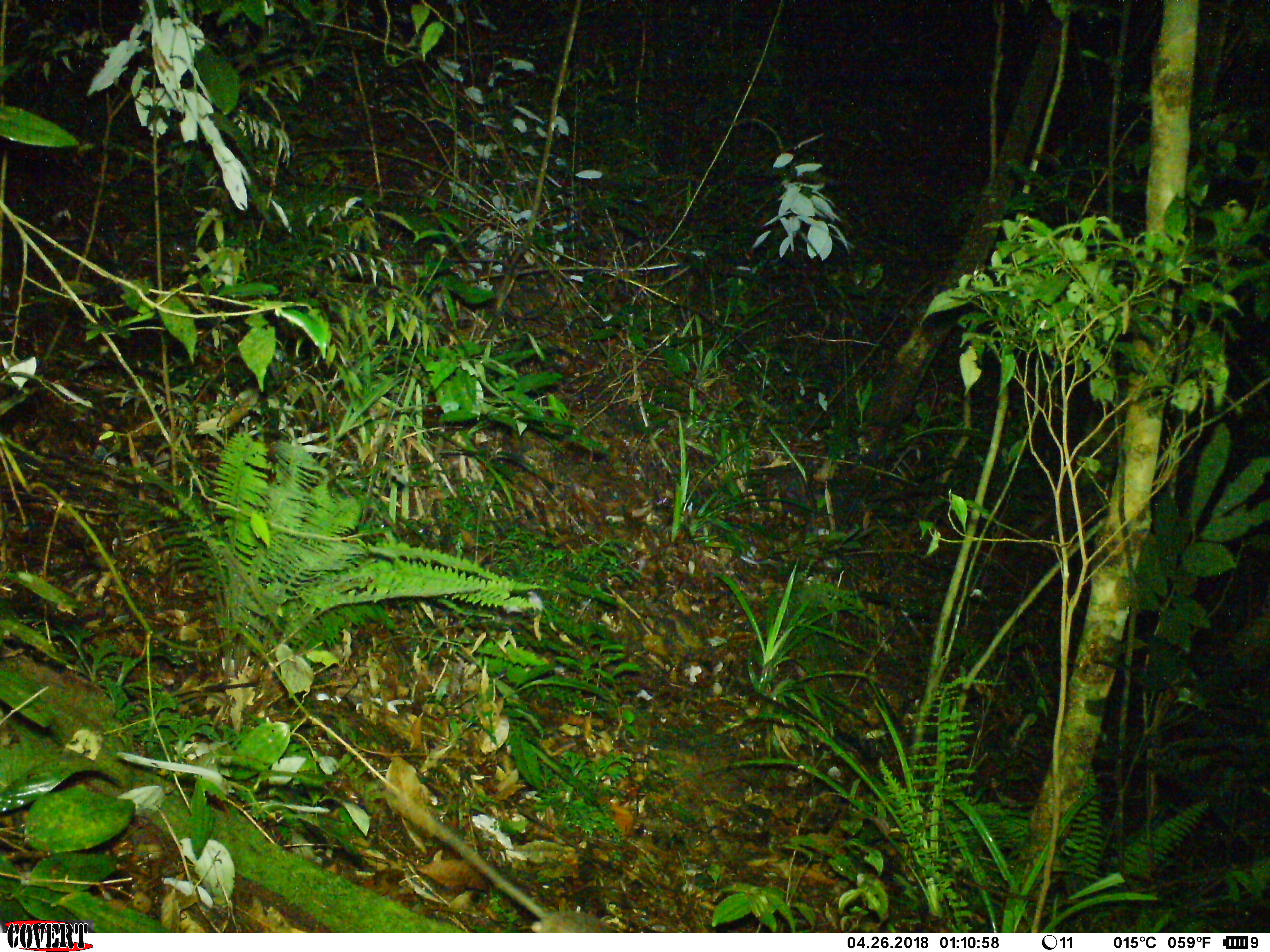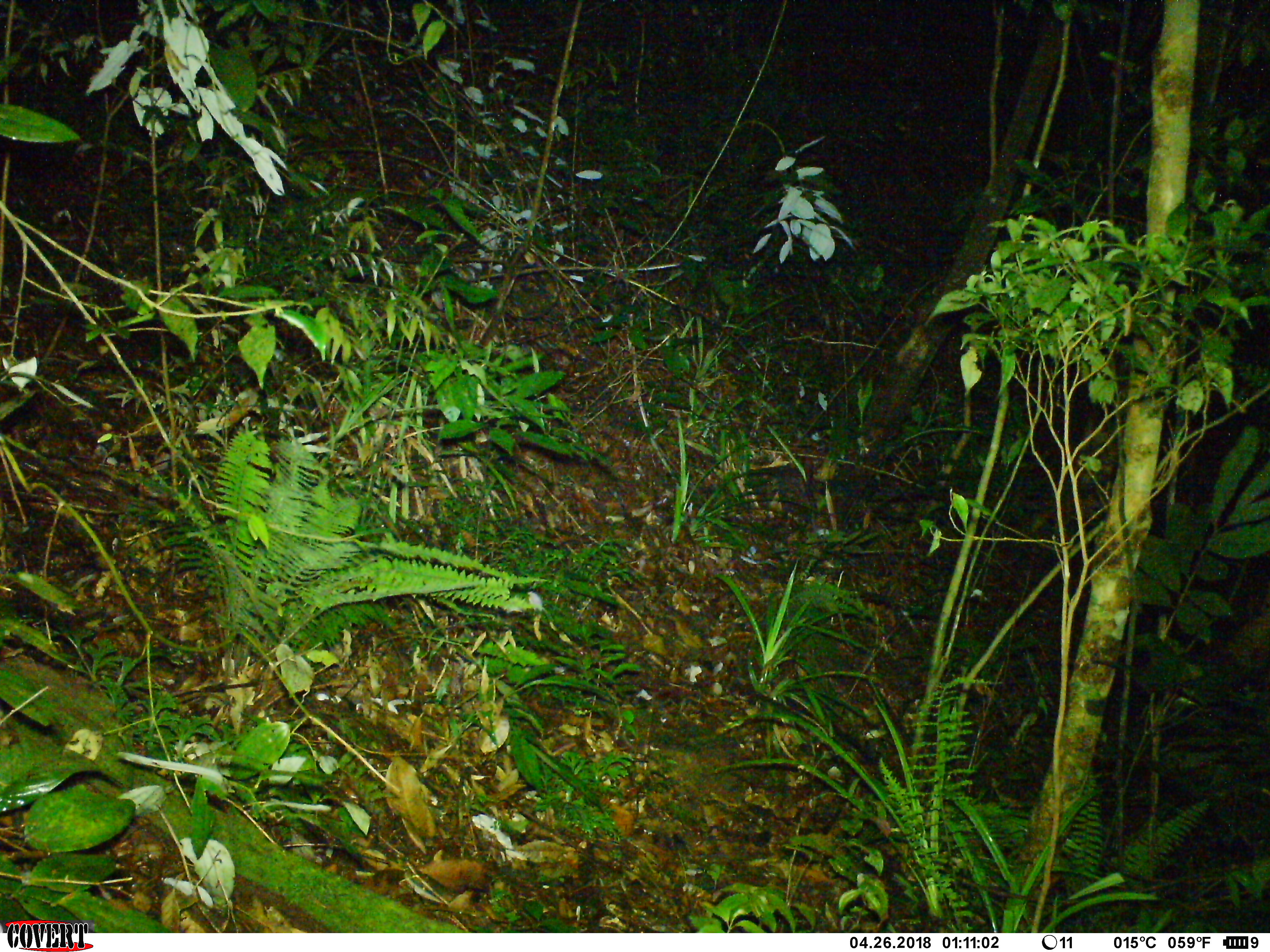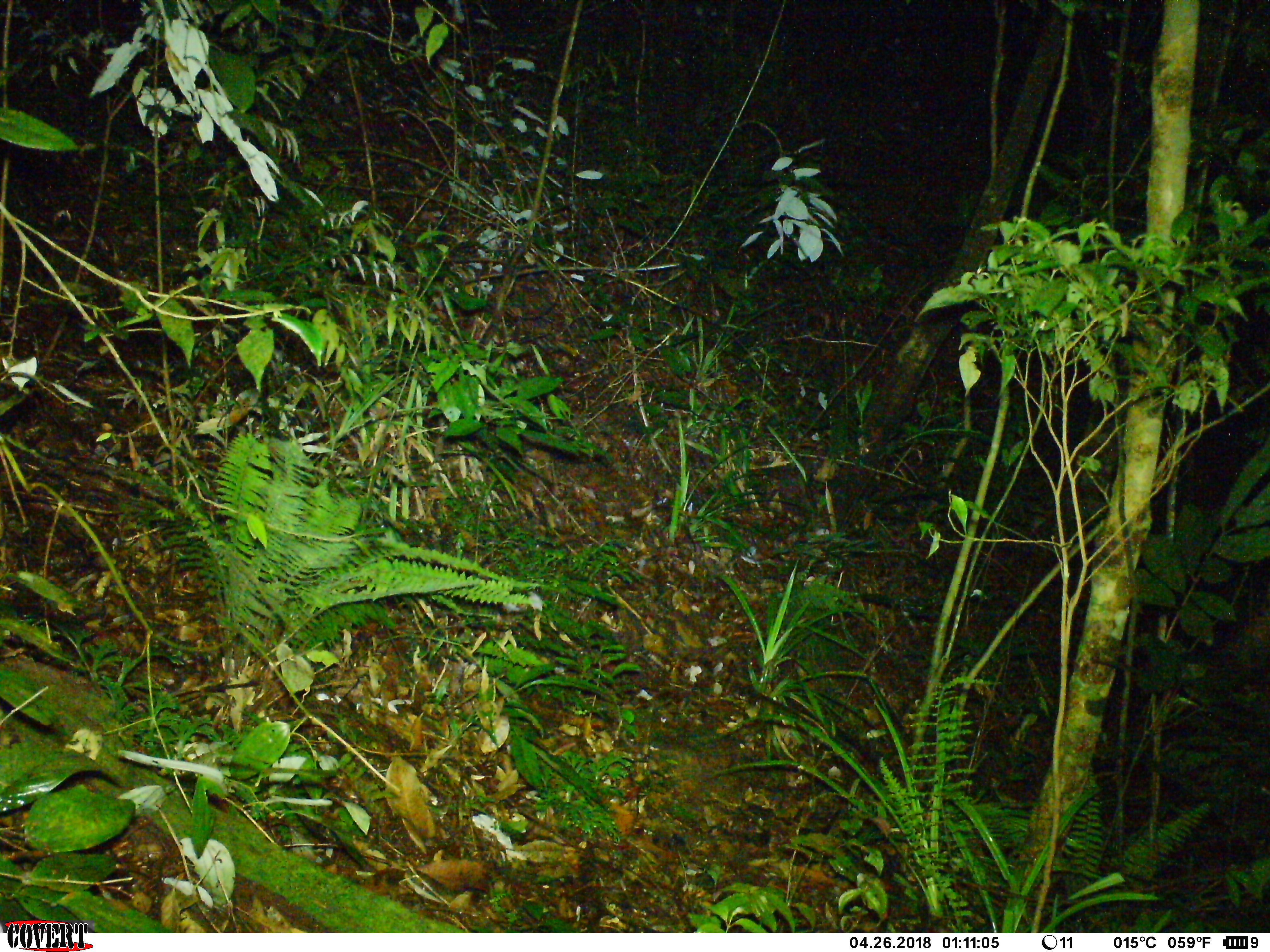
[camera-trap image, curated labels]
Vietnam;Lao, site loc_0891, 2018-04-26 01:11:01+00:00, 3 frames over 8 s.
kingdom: Animalia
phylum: Chordata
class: Mammalia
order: Rodentia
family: Muridae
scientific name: Muridae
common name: old-world mice and rats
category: unidentified murid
Unidentified murid (old-world mice and rats) (Muridae). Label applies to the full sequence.